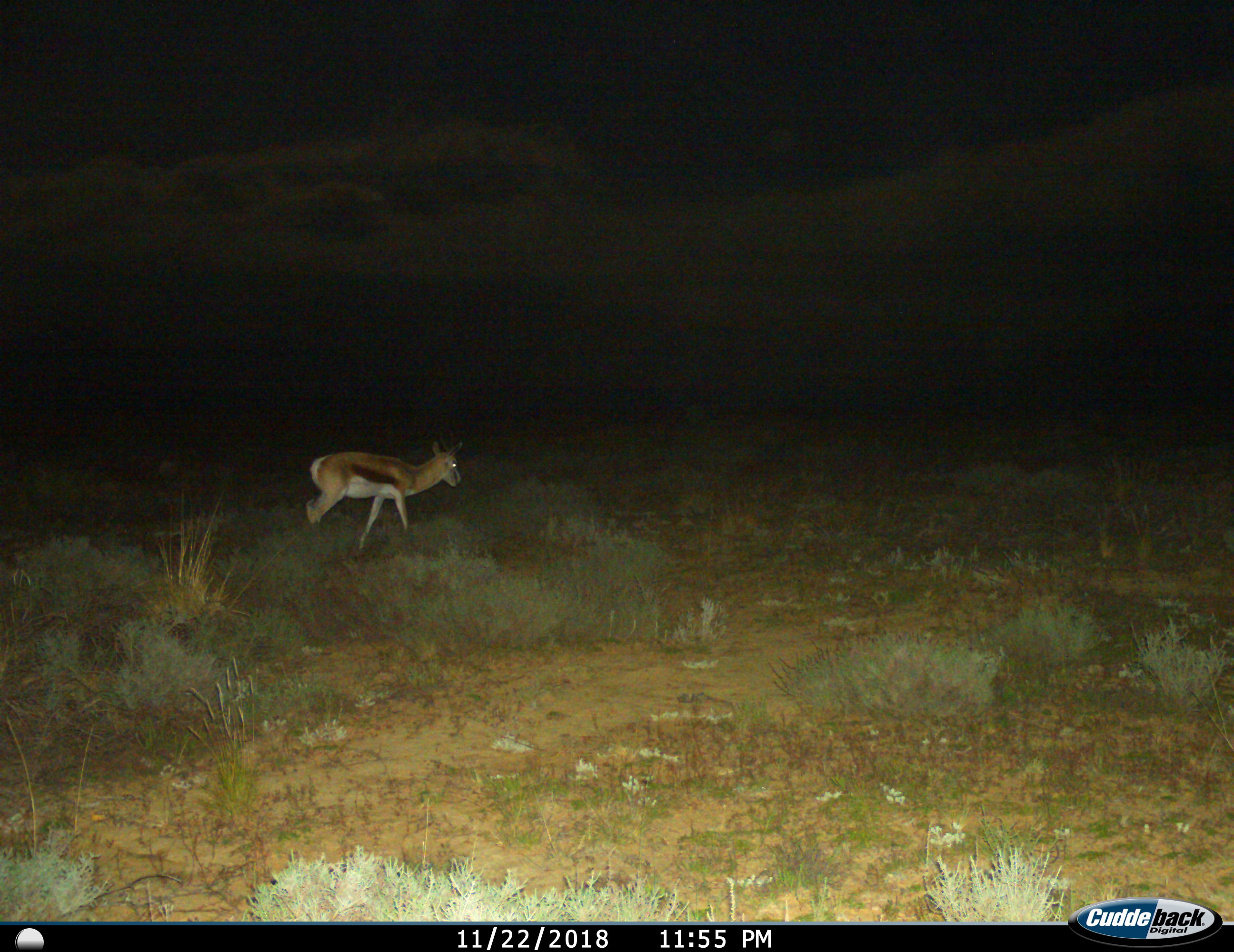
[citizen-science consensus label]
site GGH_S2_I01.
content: unidentified animal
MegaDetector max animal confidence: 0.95